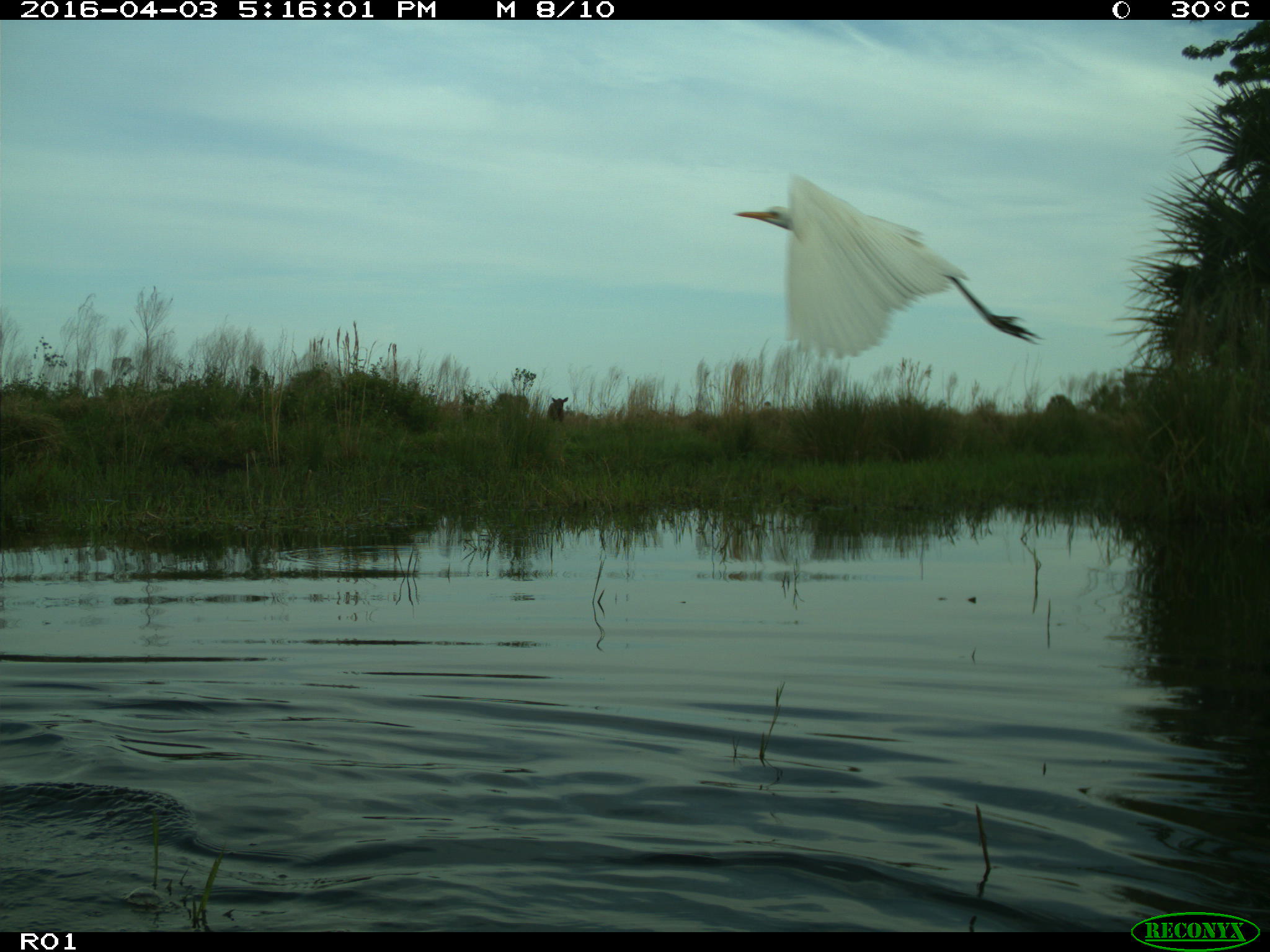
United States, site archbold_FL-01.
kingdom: Animalia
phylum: Chordata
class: Mammalia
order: Artiodactyla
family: Bovidae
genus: Bos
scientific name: Bos taurus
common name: domestic cow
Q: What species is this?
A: Bos taurus (domestic cow).